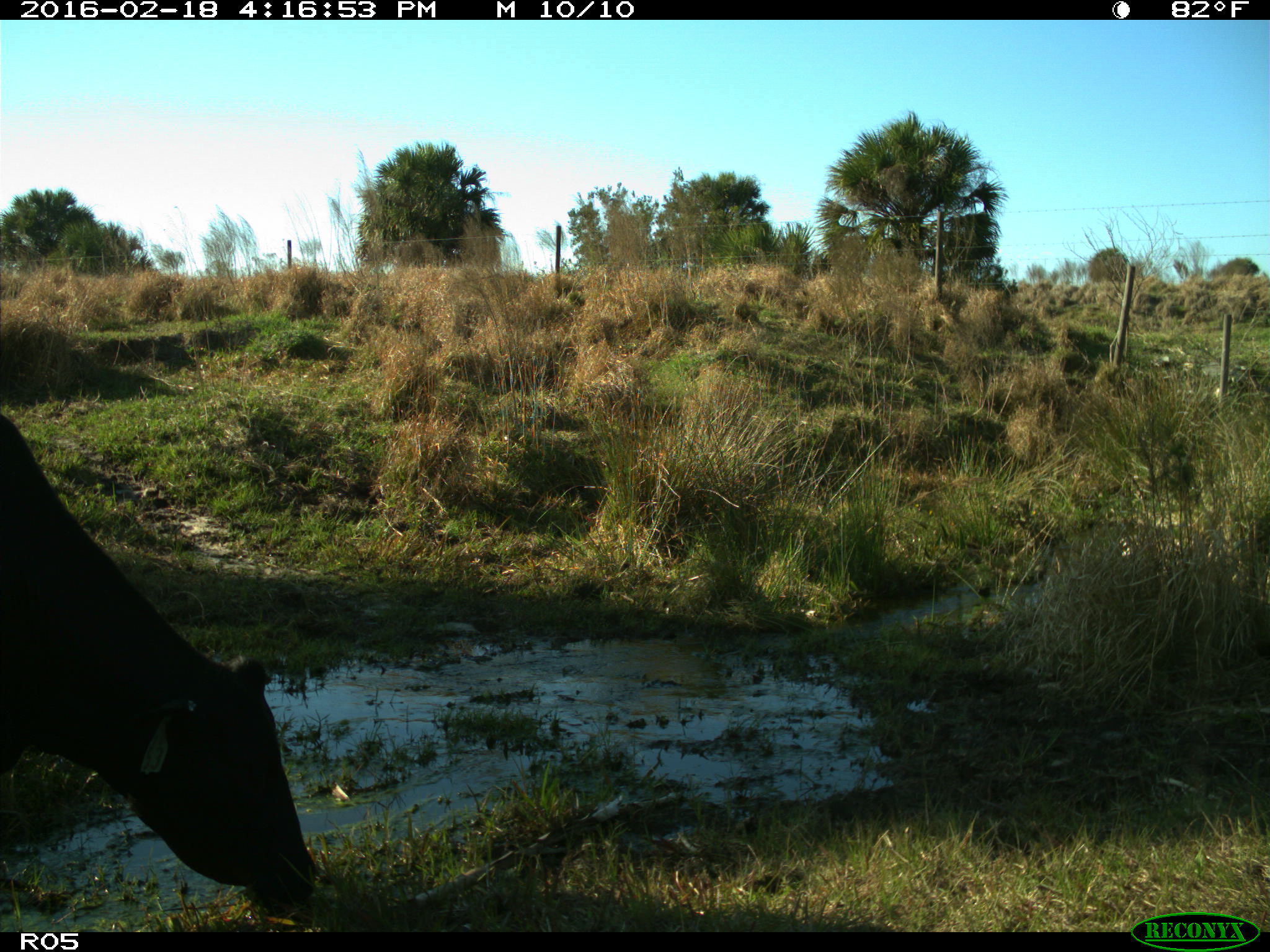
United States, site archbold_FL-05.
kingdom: Animalia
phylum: Chordata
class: Mammalia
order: Artiodactyla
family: Bovidae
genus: Bos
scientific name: Bos taurus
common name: domestic cow